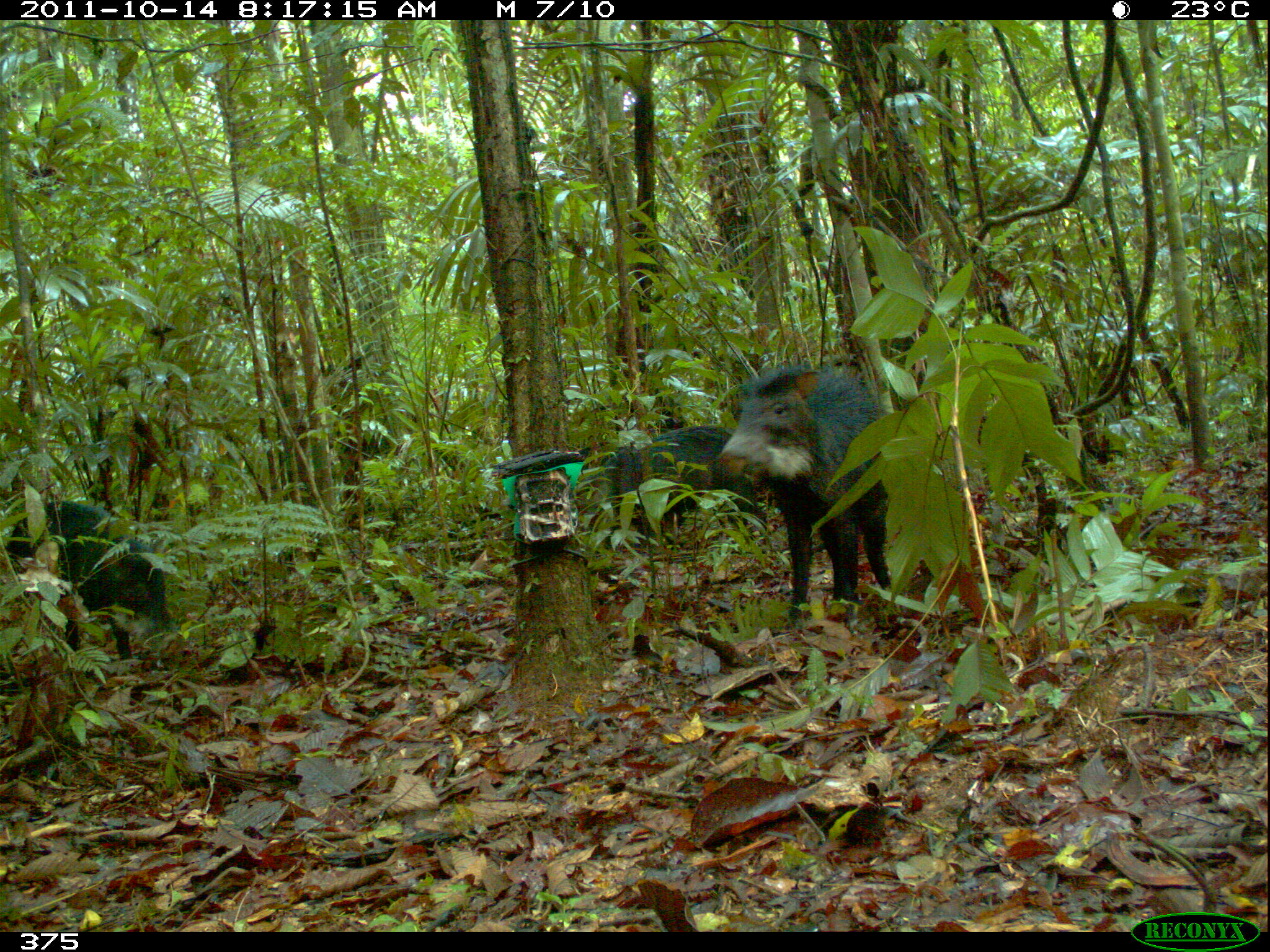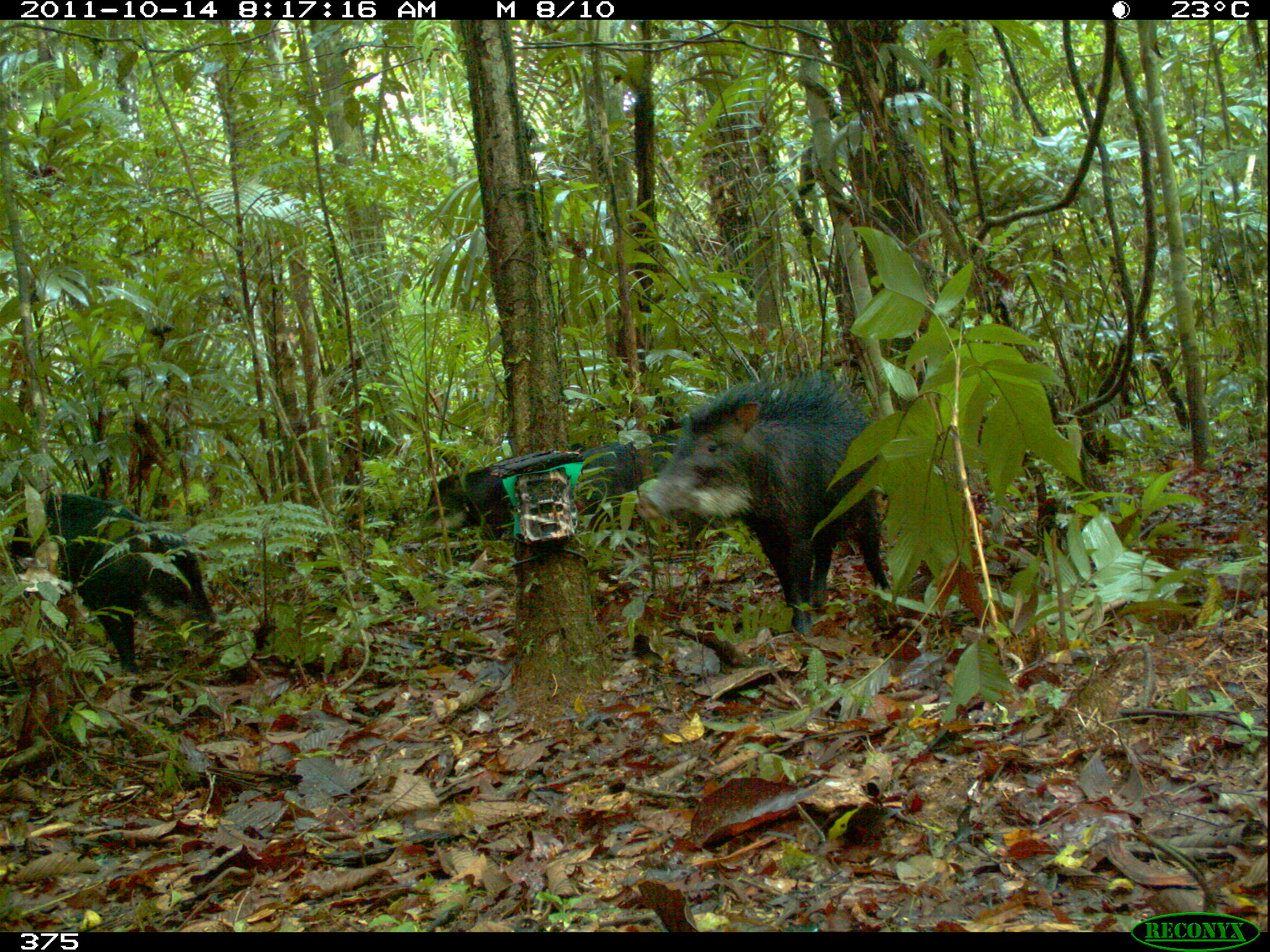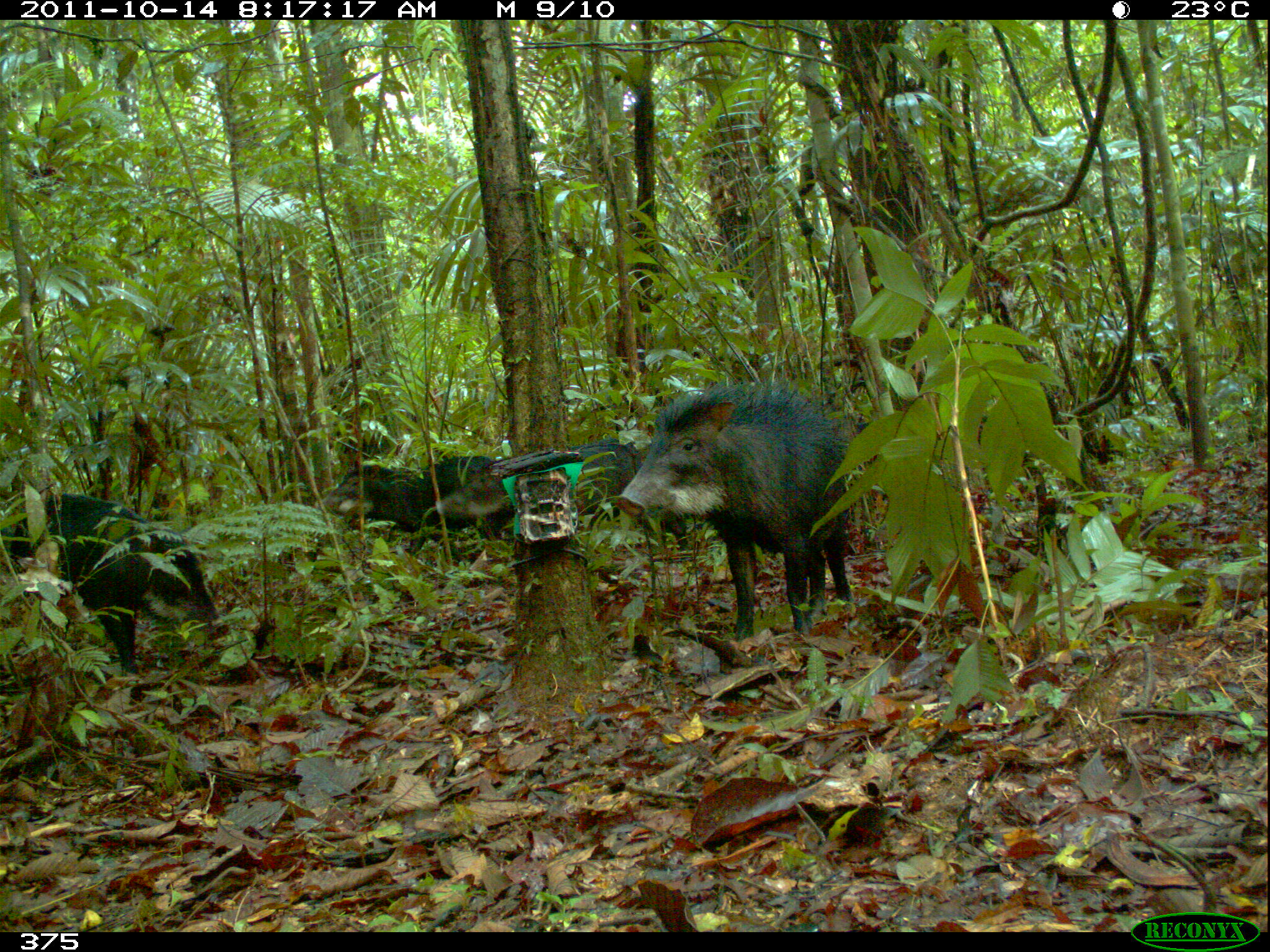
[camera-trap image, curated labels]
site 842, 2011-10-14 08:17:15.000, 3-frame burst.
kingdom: Animalia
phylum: Chordata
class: Mammalia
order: Artiodactyla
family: Tayassuidae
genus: Tayassu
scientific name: Tayassu pecari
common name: white-lipped peccary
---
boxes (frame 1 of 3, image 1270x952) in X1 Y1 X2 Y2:
tayassu pecari: 719 362 890 627; 0 497 175 660; 633 424 768 554; 574 440 644 555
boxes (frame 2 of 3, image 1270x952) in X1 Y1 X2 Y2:
tayassu pecari: 635 371 897 636; 0 494 216 677; 419 442 653 541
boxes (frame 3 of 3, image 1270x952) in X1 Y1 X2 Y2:
tayassu pecari: 616 382 860 642; 0 491 261 684; 436 440 690 559; 320 455 528 571